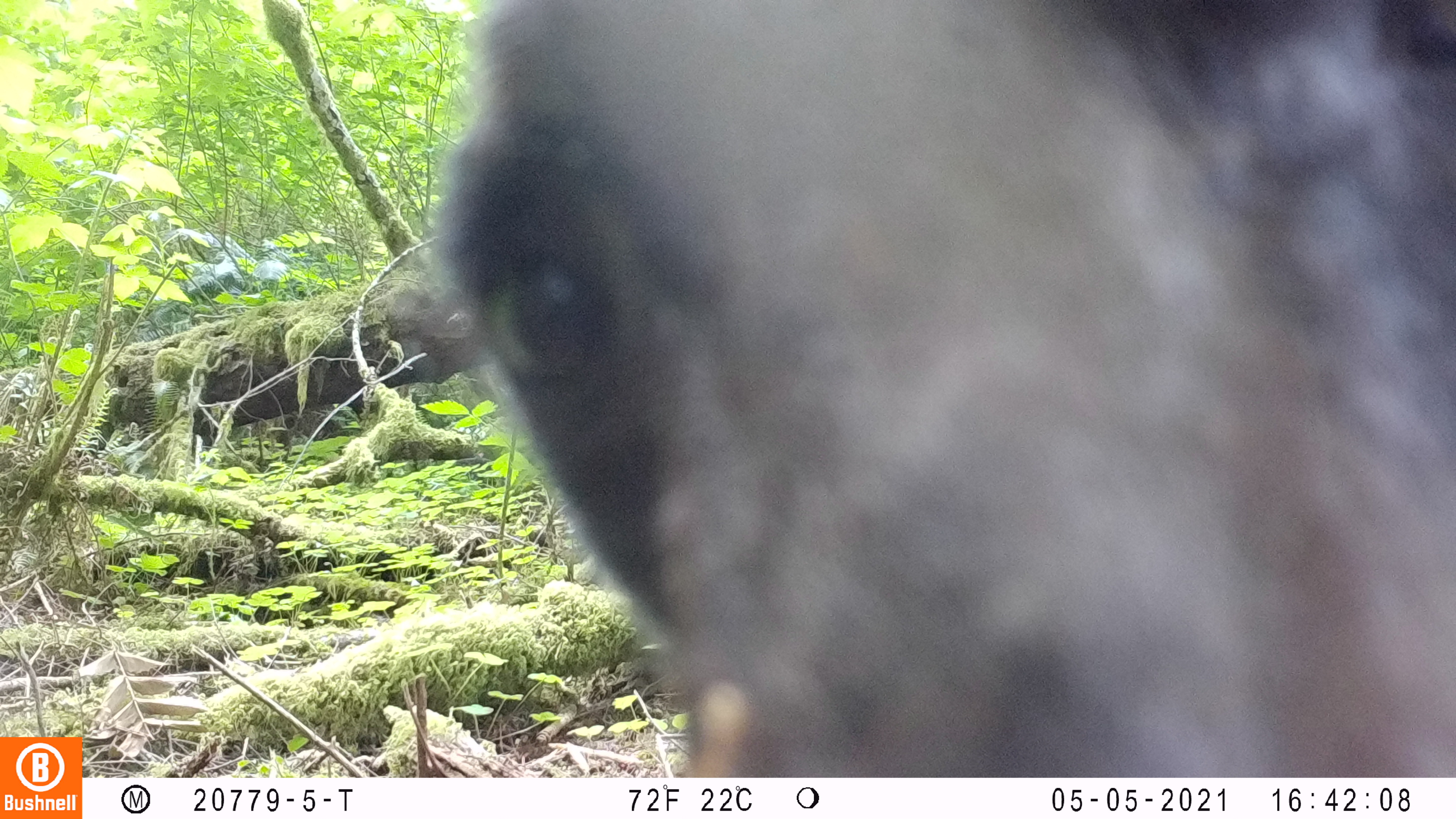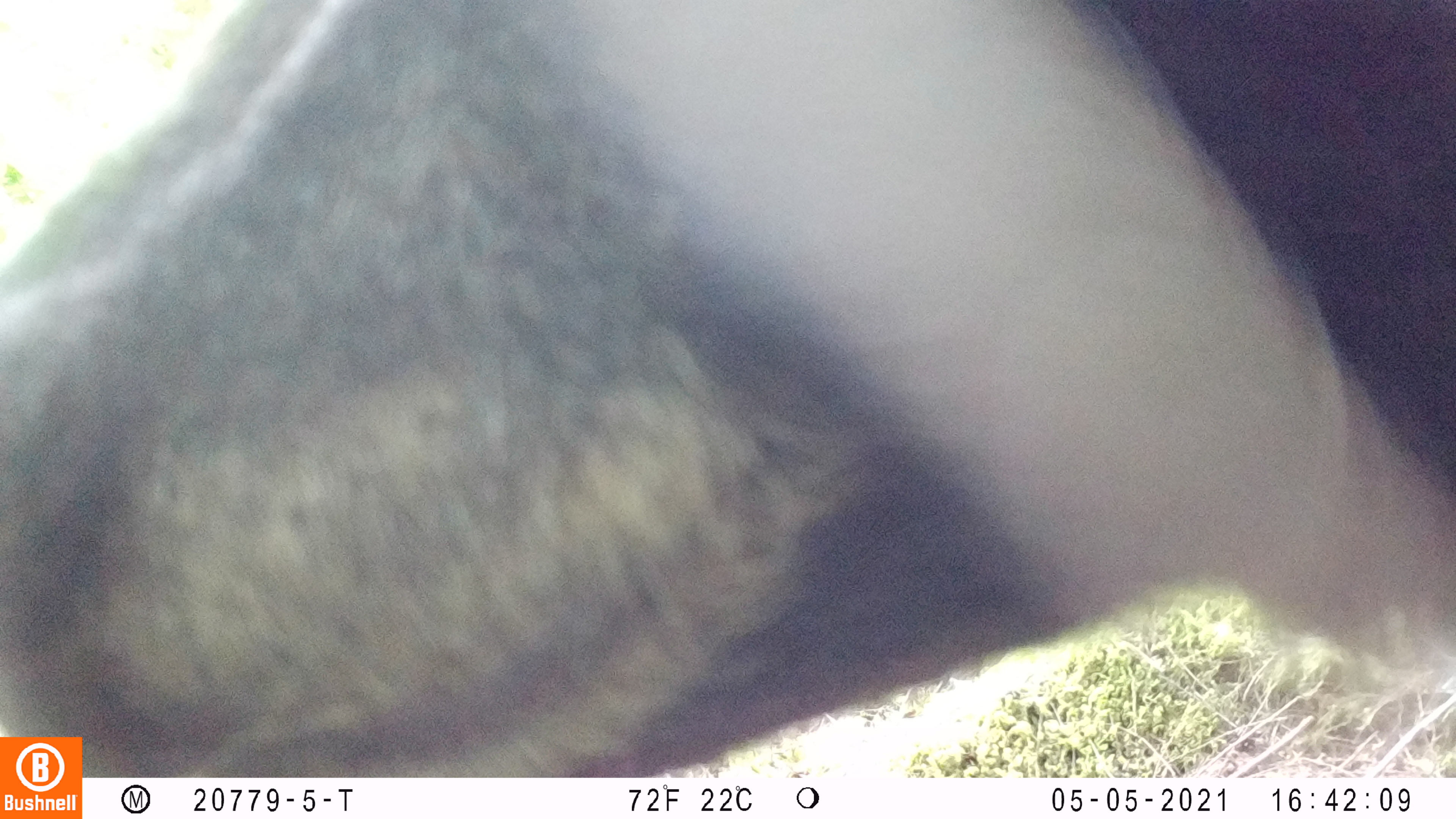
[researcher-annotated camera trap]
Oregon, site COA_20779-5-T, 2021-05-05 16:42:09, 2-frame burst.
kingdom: Animalia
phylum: Chordata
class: Mammalia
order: Carnivora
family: Ursidae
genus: Ursus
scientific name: Ursus americanus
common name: american black bear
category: black bear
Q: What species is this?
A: Black bear (american black bear) (Ursus americanus).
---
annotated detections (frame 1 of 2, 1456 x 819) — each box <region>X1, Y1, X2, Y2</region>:
black bear: <region>391, 1, 1453, 777</region>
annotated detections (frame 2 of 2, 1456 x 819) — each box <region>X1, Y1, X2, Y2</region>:
black bear: <region>0, 0, 1455, 734</region>